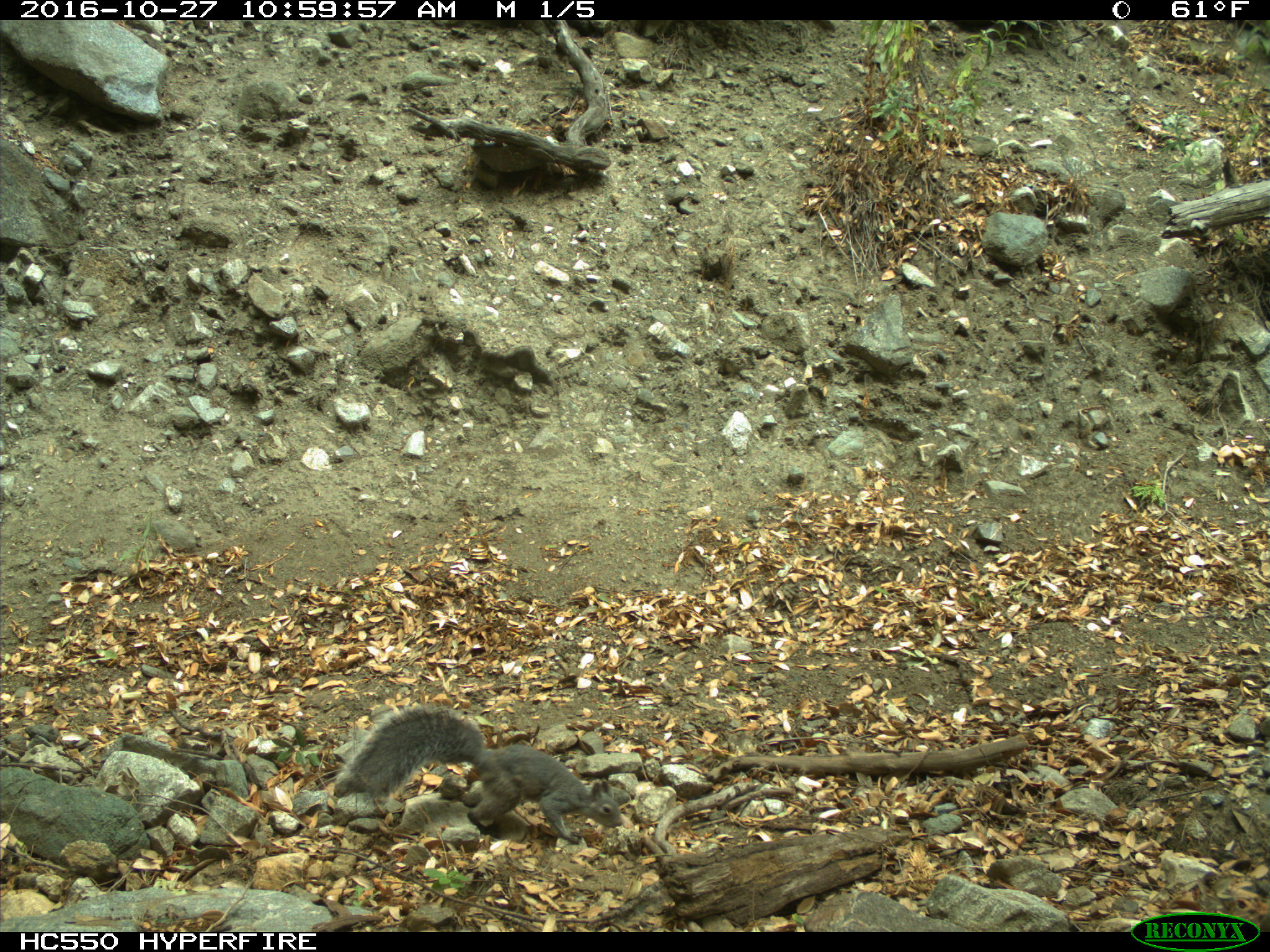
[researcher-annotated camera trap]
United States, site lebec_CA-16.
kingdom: Animalia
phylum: Chordata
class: Mammalia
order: Rodentia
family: Sciuridae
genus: Sciurus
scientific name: Sciurus carolinensis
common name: eastern gray squirrel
Sciurus carolinensis (eastern gray squirrel).